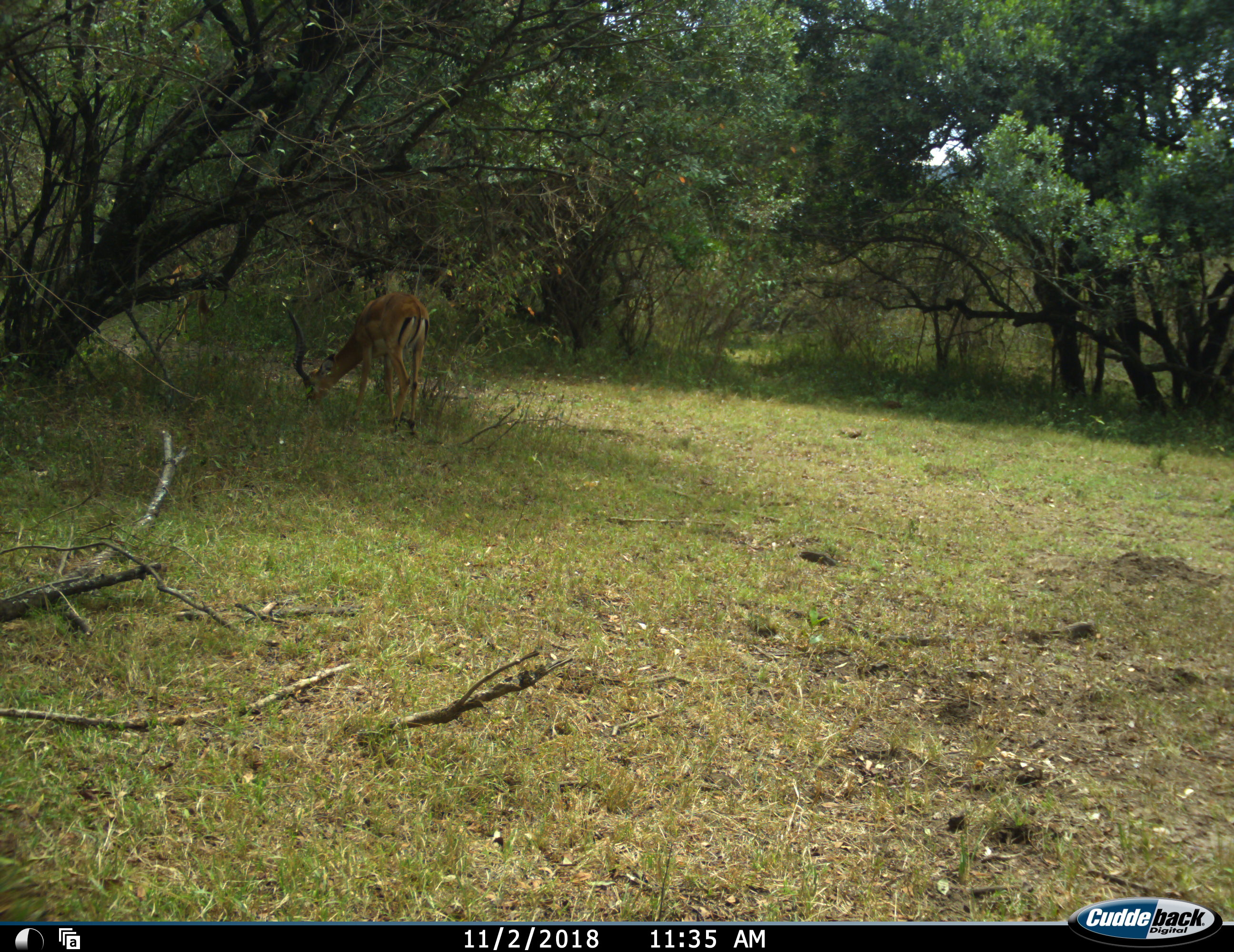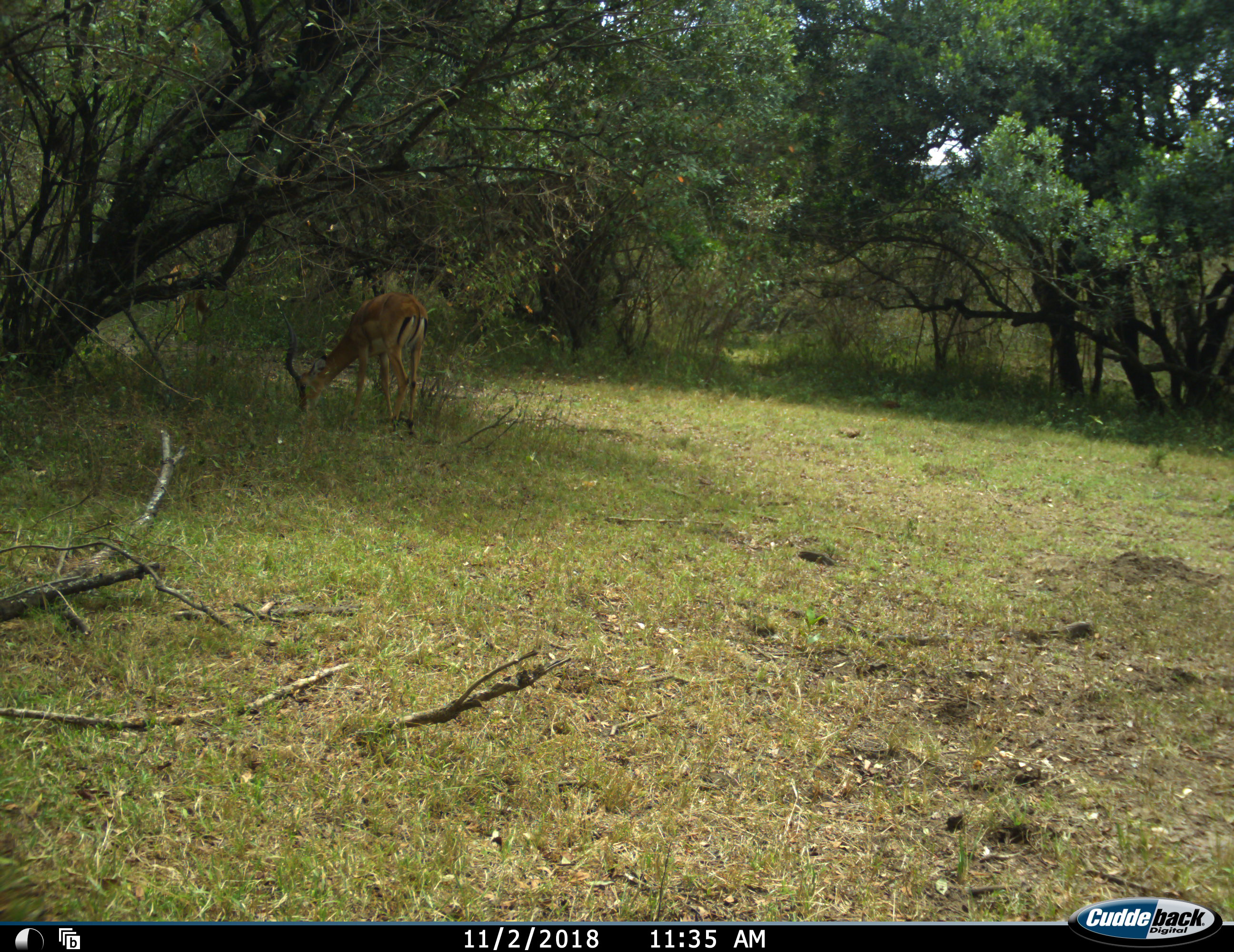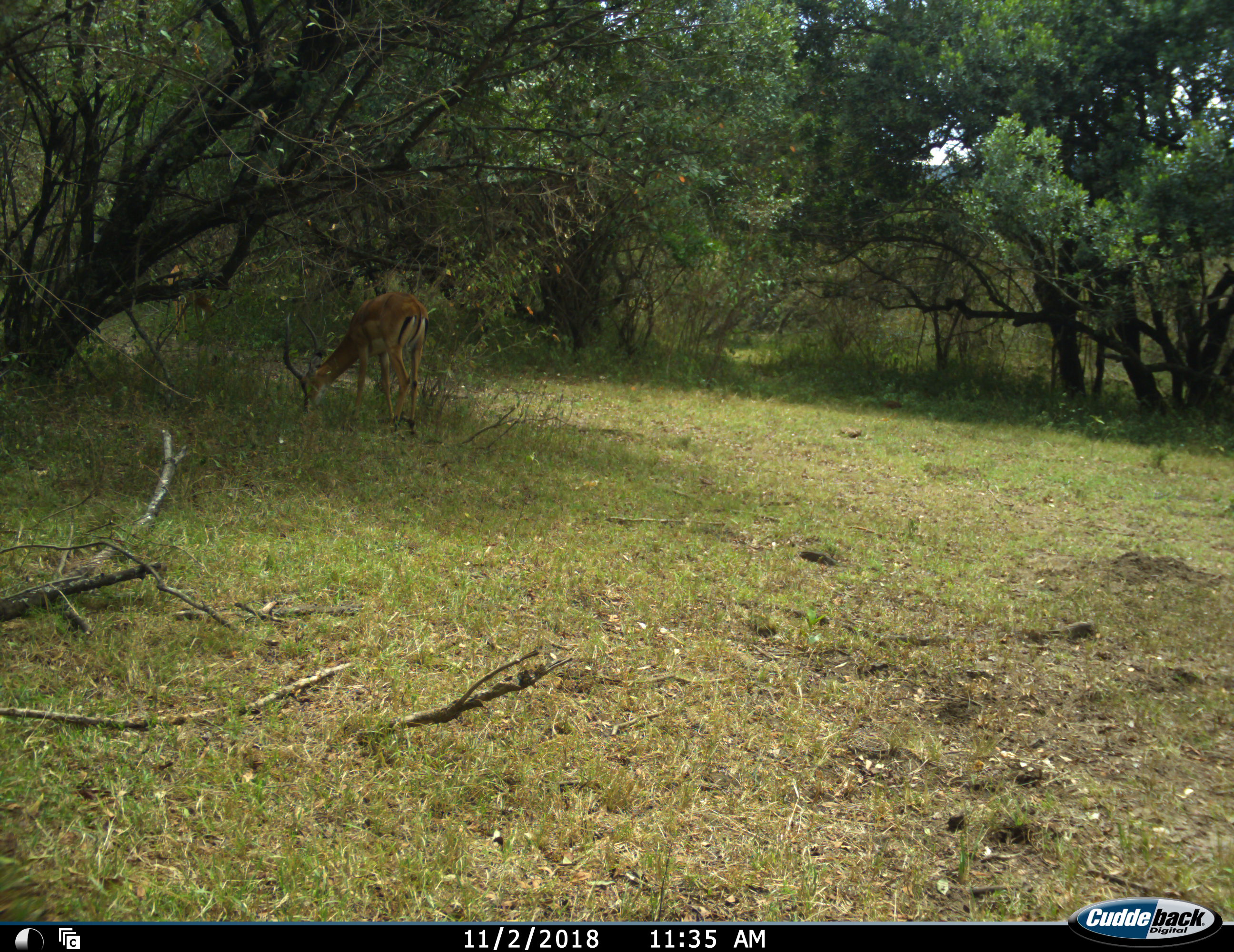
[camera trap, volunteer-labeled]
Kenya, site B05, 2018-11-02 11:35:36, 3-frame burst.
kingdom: Animalia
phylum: Chordata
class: Mammalia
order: Artiodactyla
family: Bovidae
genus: Aepyceros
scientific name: Aepyceros melampus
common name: impala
Impala (Aepyceros melampus), count 1. Behavior (volunteer vote fractions): standing 12%, resting 0%, moving 0%, interacting 0%. Young present (vote fraction): 0%. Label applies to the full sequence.